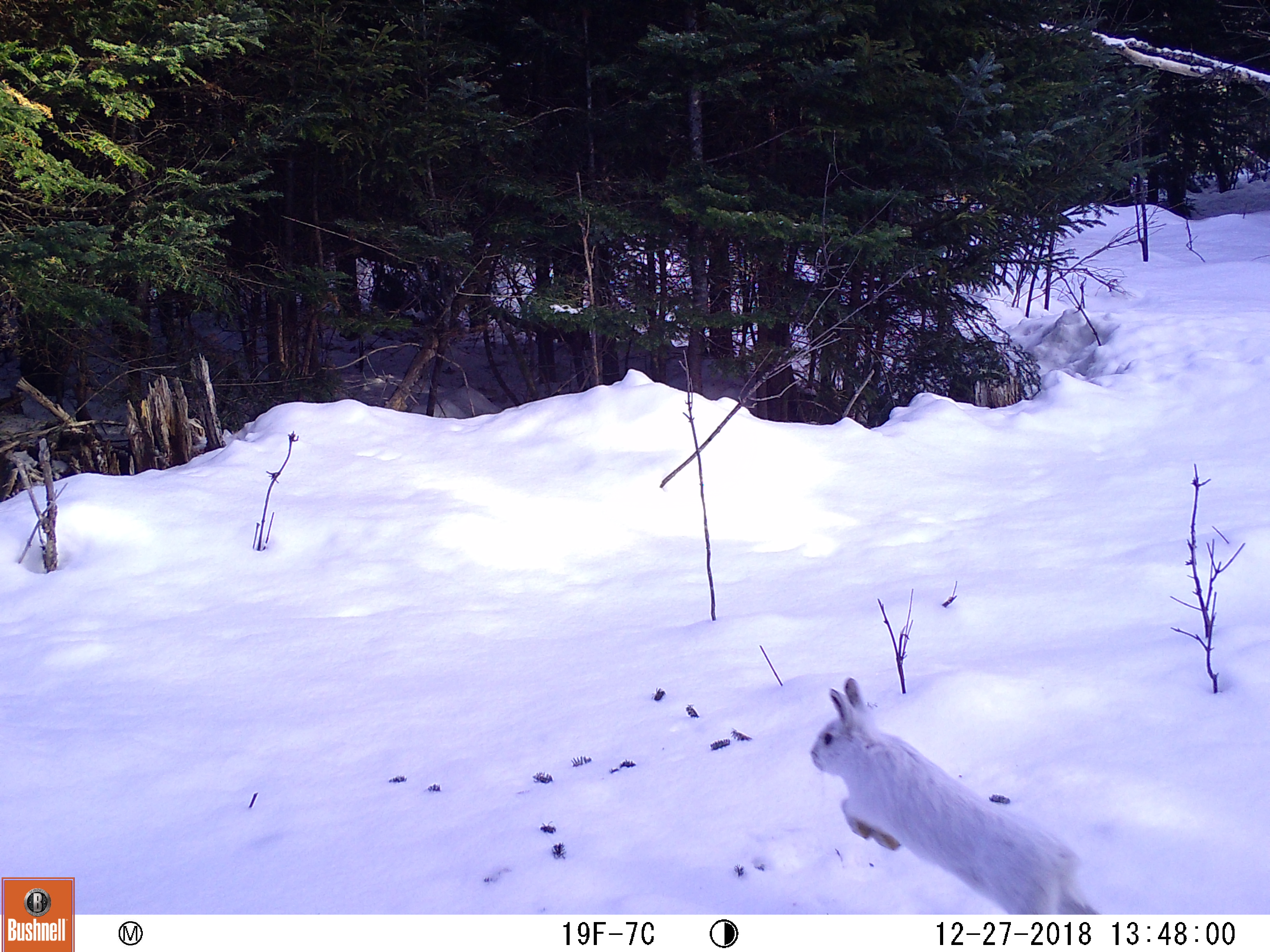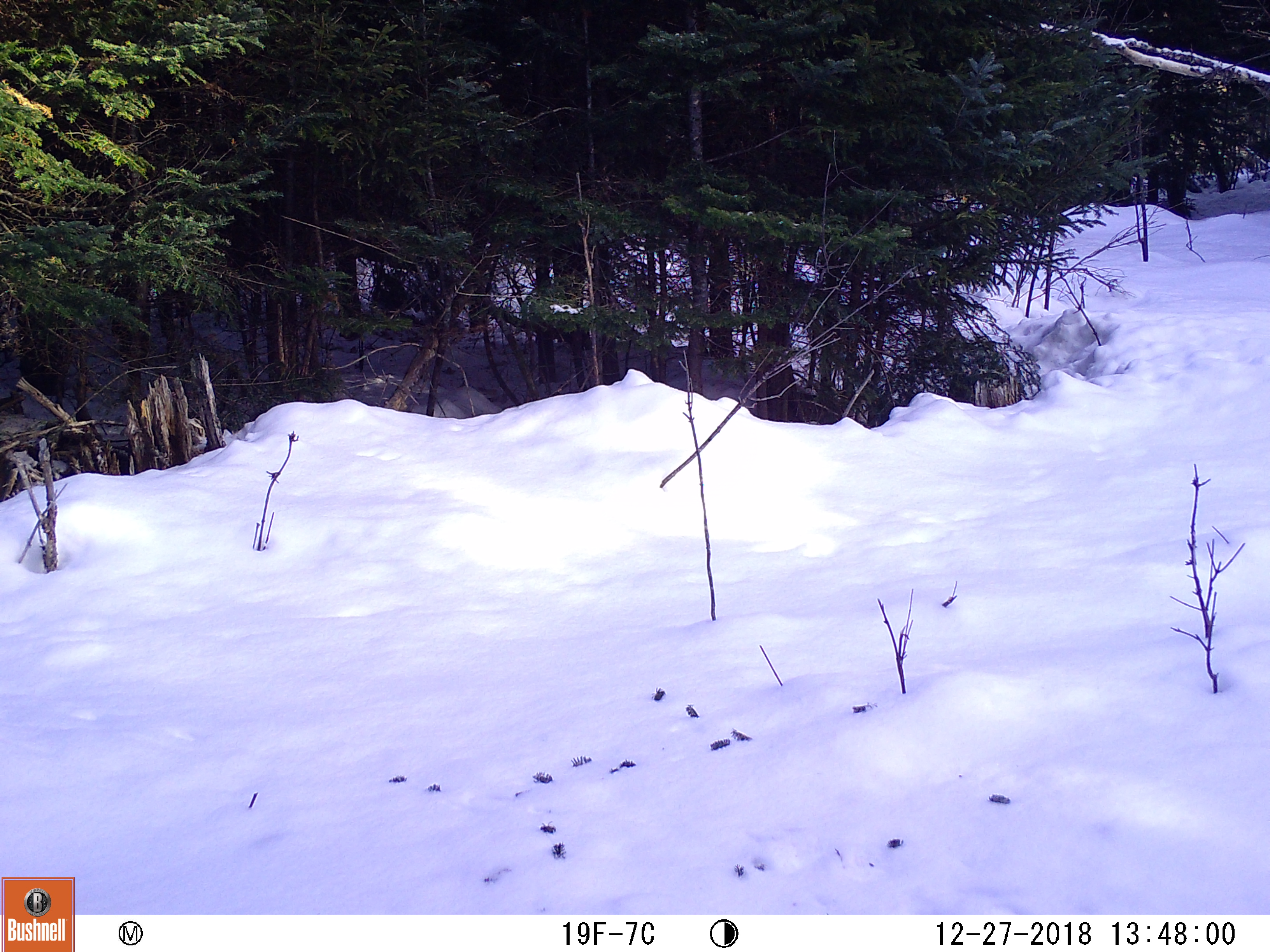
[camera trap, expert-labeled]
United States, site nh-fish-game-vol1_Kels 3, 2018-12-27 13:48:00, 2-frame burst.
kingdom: Animalia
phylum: Chordata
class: Mammalia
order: Lagomorpha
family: Leporidae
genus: Lepus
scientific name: Lepus americanus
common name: snowshoe hare